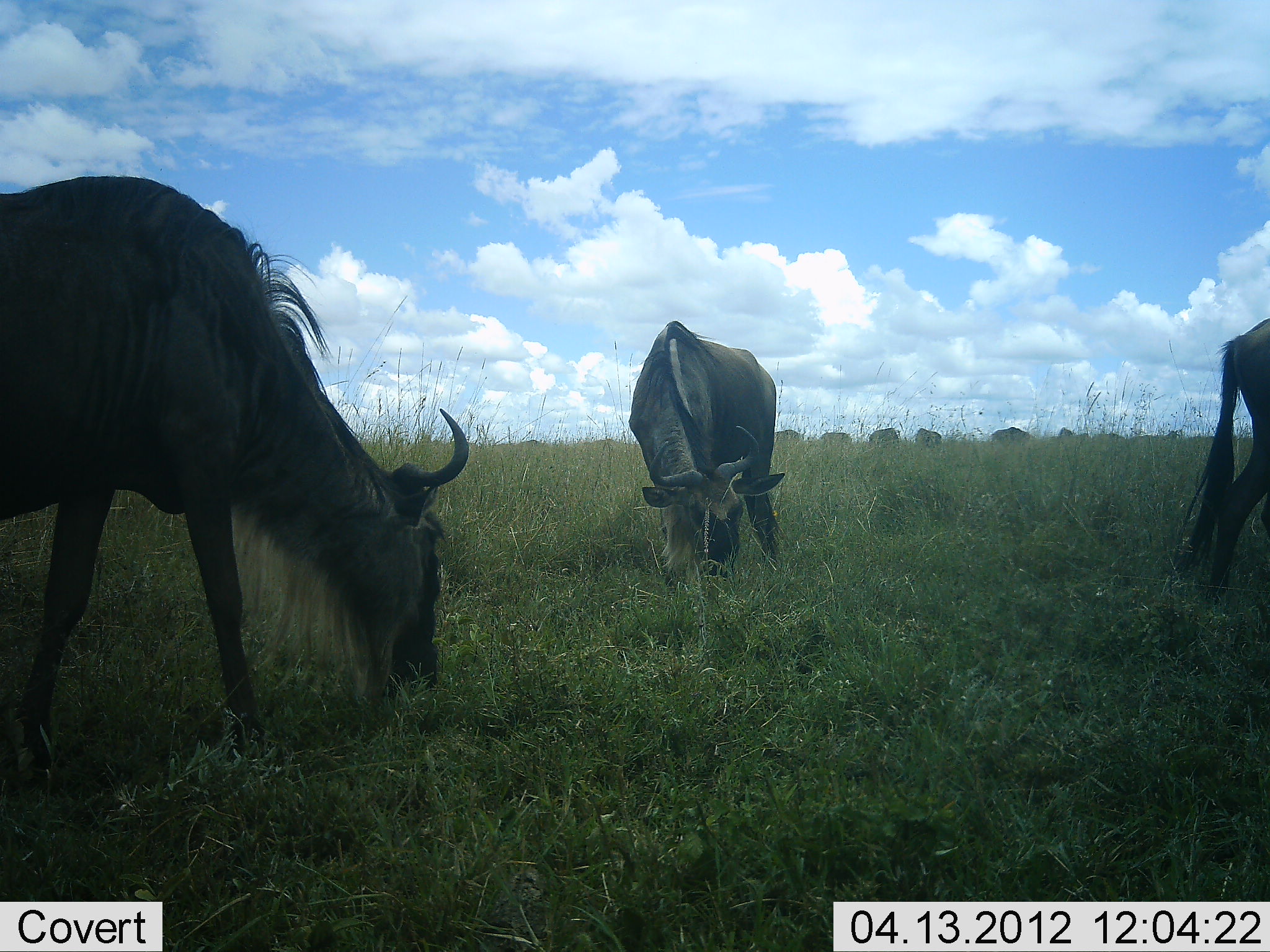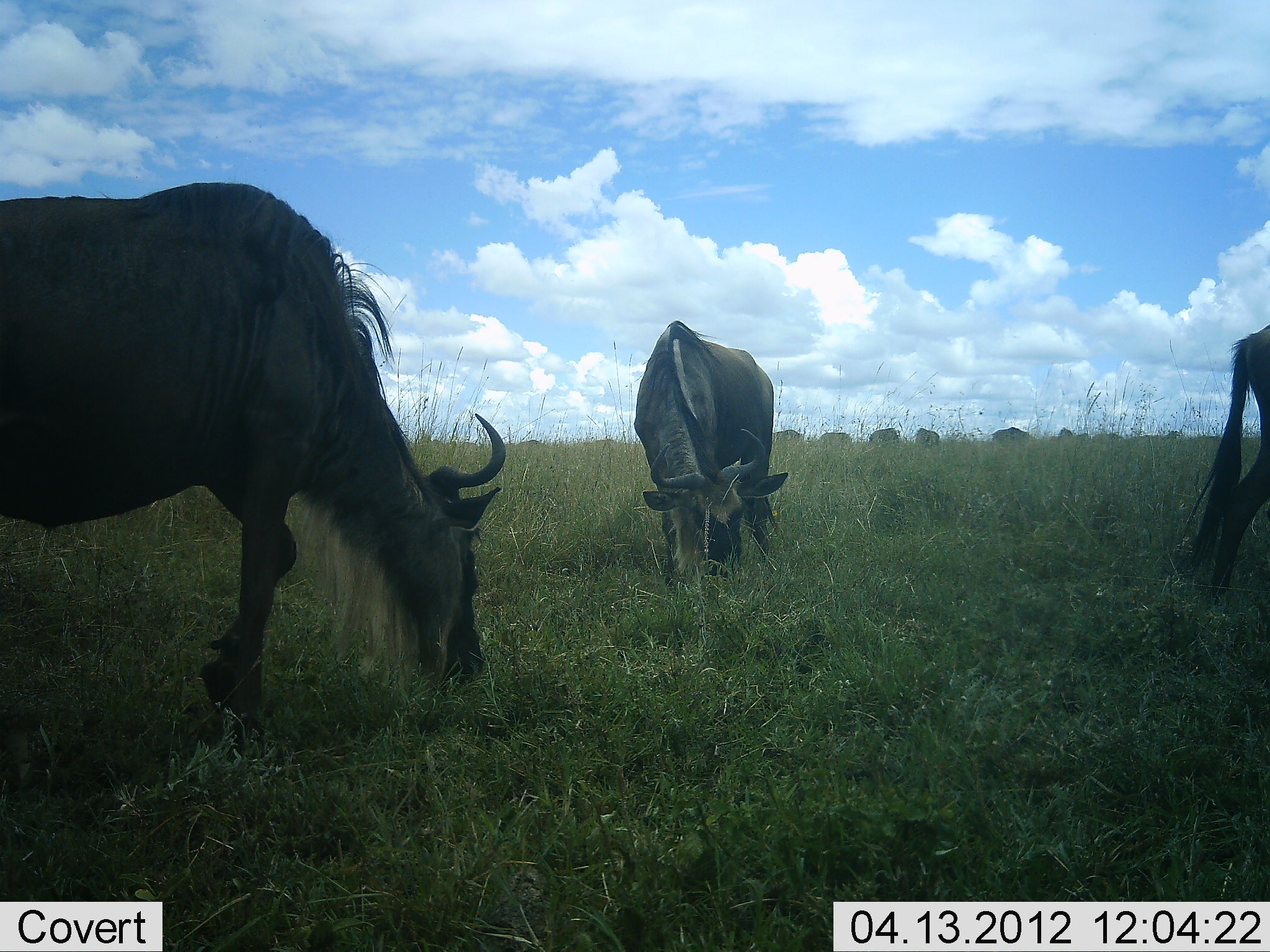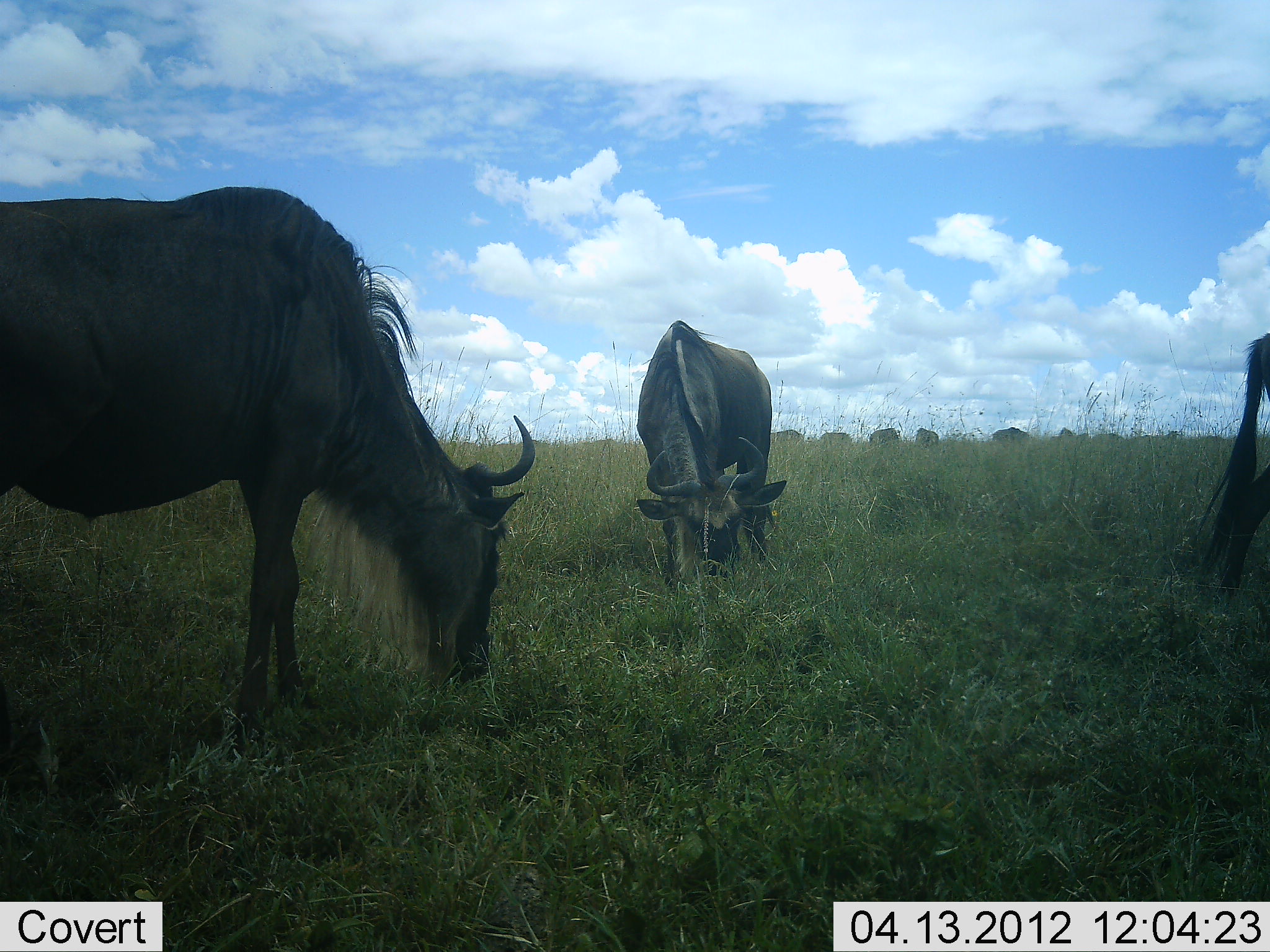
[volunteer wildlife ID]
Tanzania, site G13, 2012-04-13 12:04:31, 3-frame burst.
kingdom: Animalia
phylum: Chordata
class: Mammalia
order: Artiodactyla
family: Bovidae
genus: Connochaetes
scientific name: Connochaetes taurinus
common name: blue wildebeest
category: wildebeest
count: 10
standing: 37%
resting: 0%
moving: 11%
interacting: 0%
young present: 0%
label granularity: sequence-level